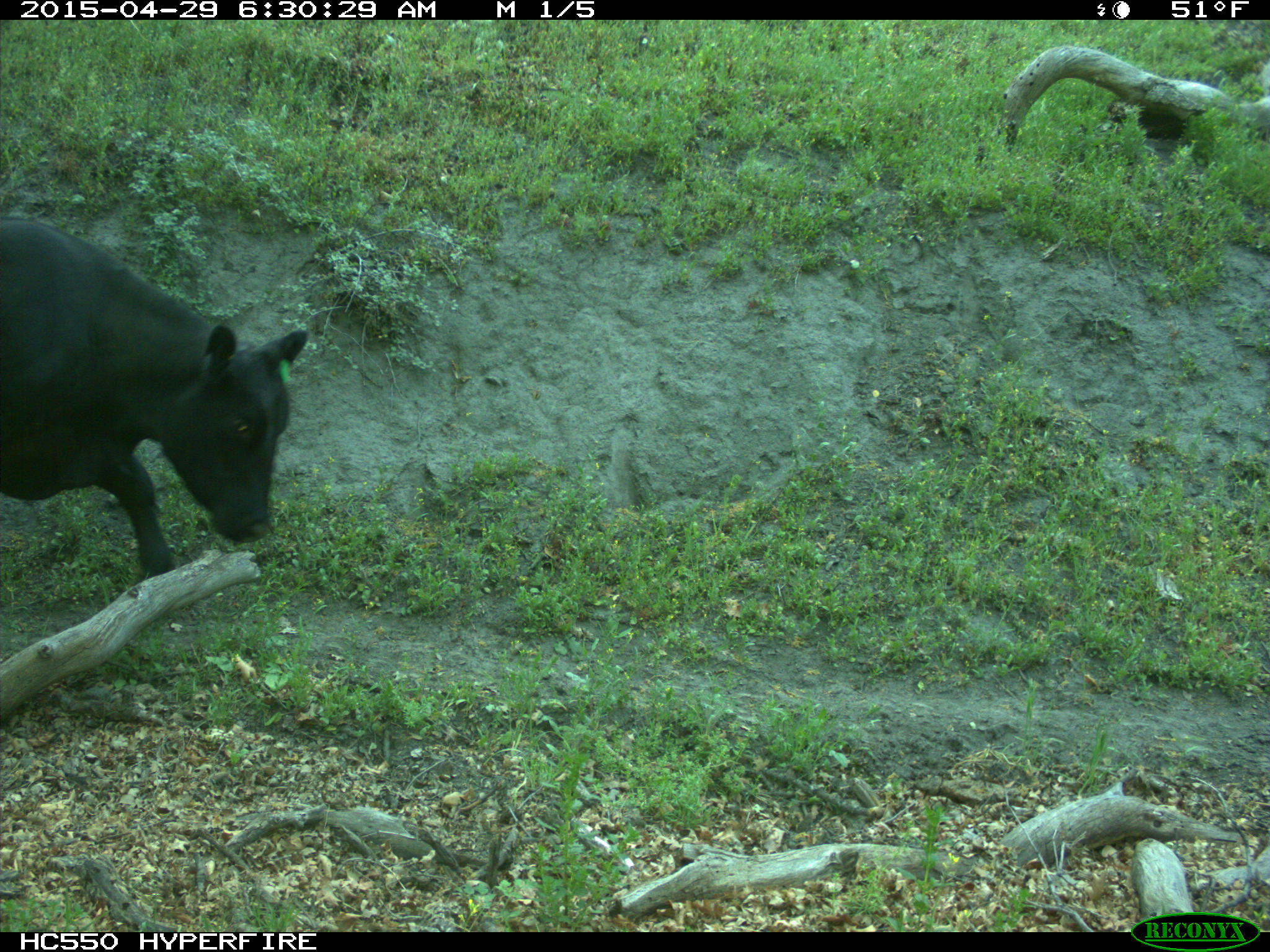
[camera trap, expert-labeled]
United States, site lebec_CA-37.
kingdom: Animalia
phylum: Chordata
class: Mammalia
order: Artiodactyla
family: Bovidae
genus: Bos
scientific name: Bos taurus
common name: domestic cow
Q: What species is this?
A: Bos taurus (domestic cow).